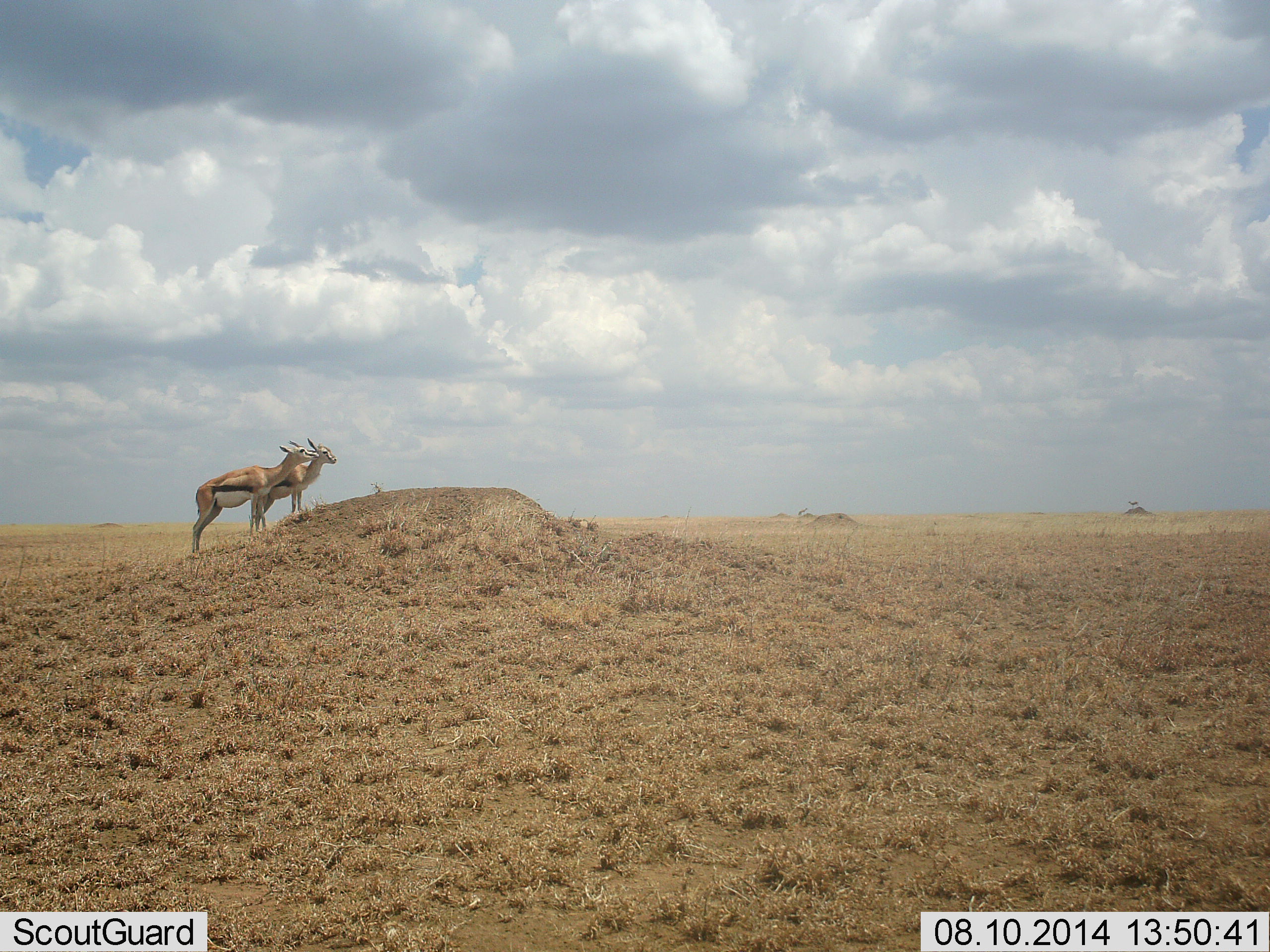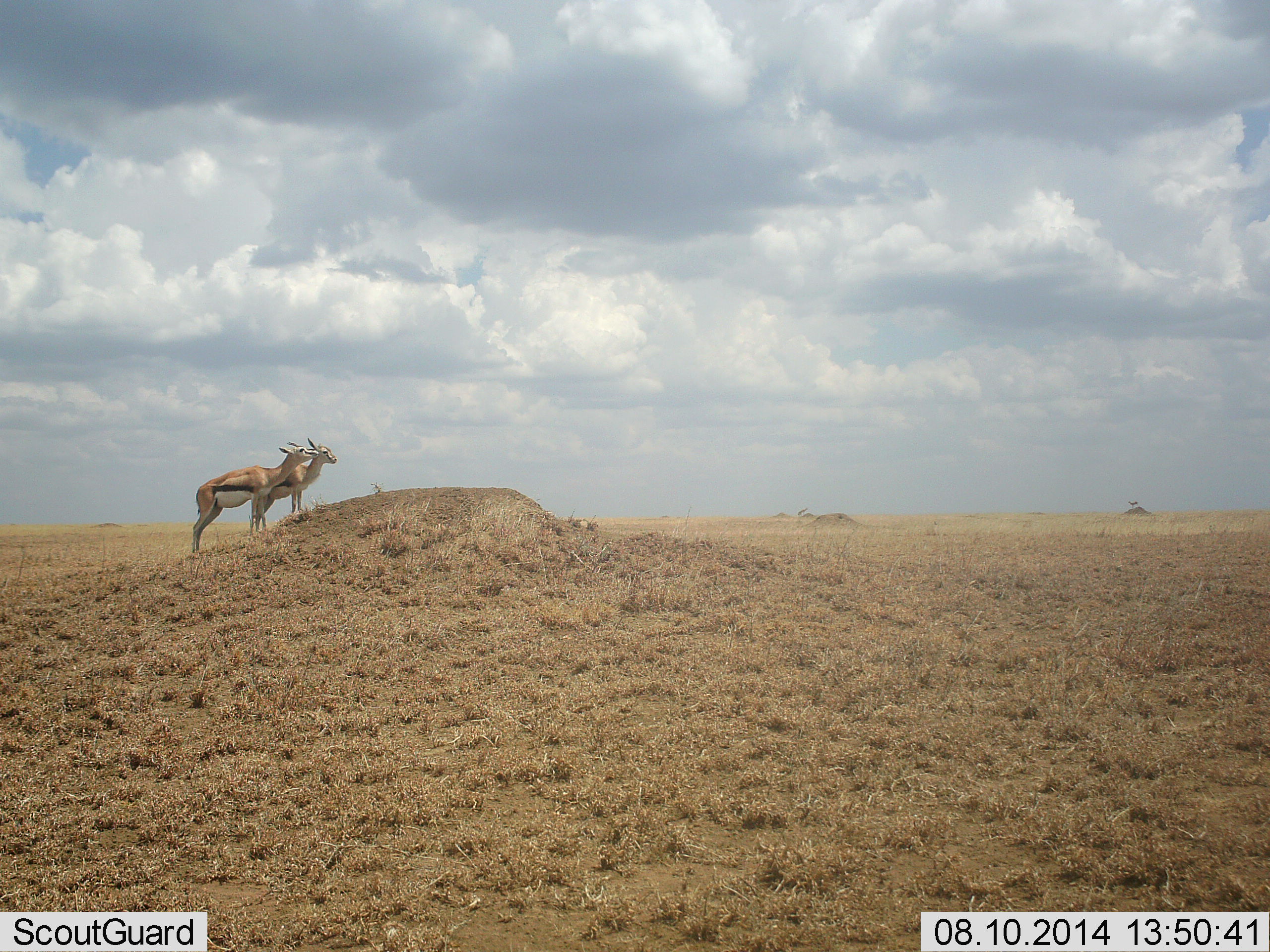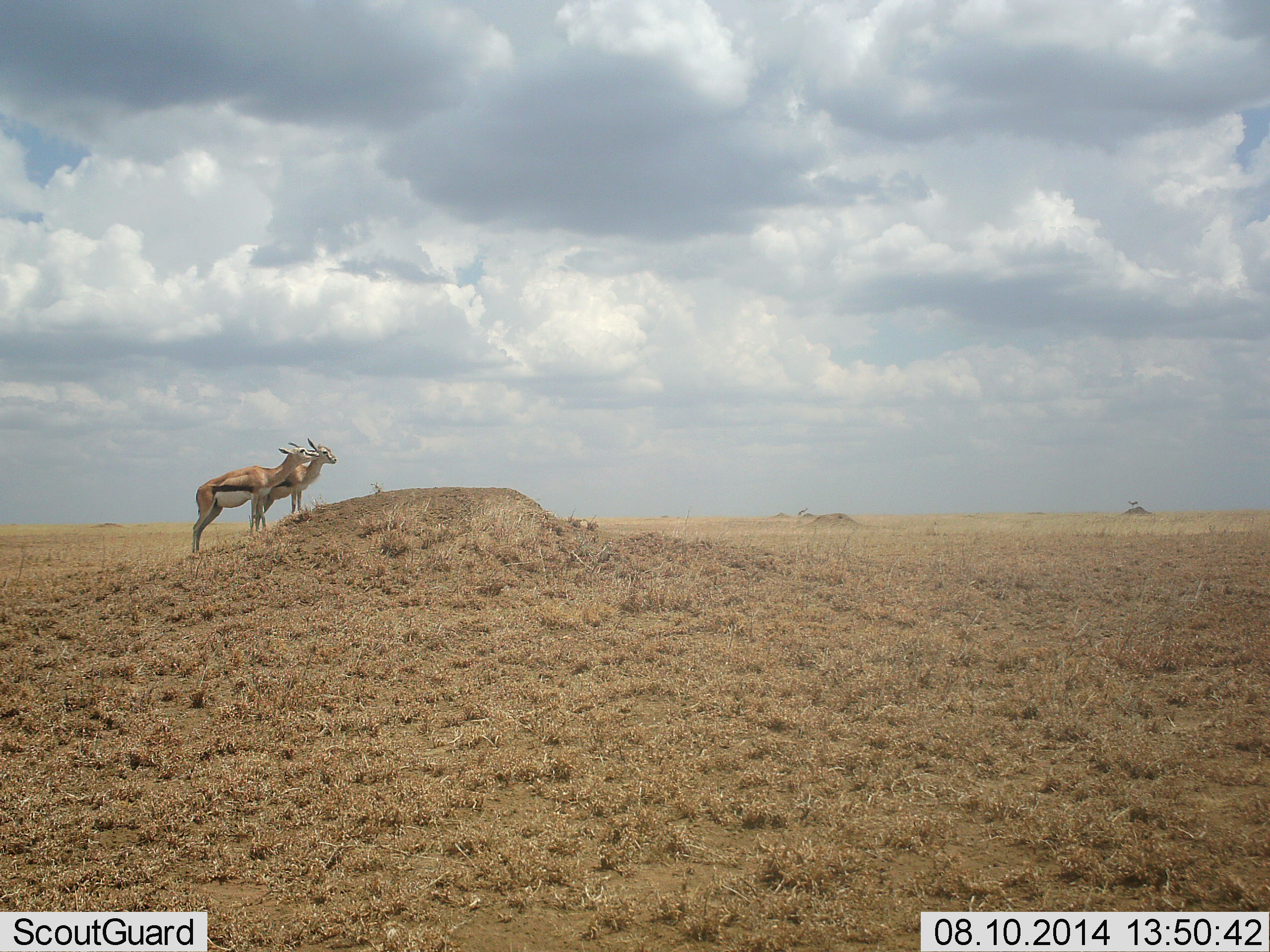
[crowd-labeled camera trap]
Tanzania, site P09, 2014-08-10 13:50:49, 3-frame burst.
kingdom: Animalia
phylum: Chordata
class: Mammalia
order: Artiodactyla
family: Bovidae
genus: Eudorcas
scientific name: Eudorcas thomsonii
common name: thomson's gazelle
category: gazellethomsons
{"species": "gazellethomsons (thomson's gazelle) (Eudorcas thomsonii)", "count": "2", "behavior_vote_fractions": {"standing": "90%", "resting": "0%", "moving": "0%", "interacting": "30%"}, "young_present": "0%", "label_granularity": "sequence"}